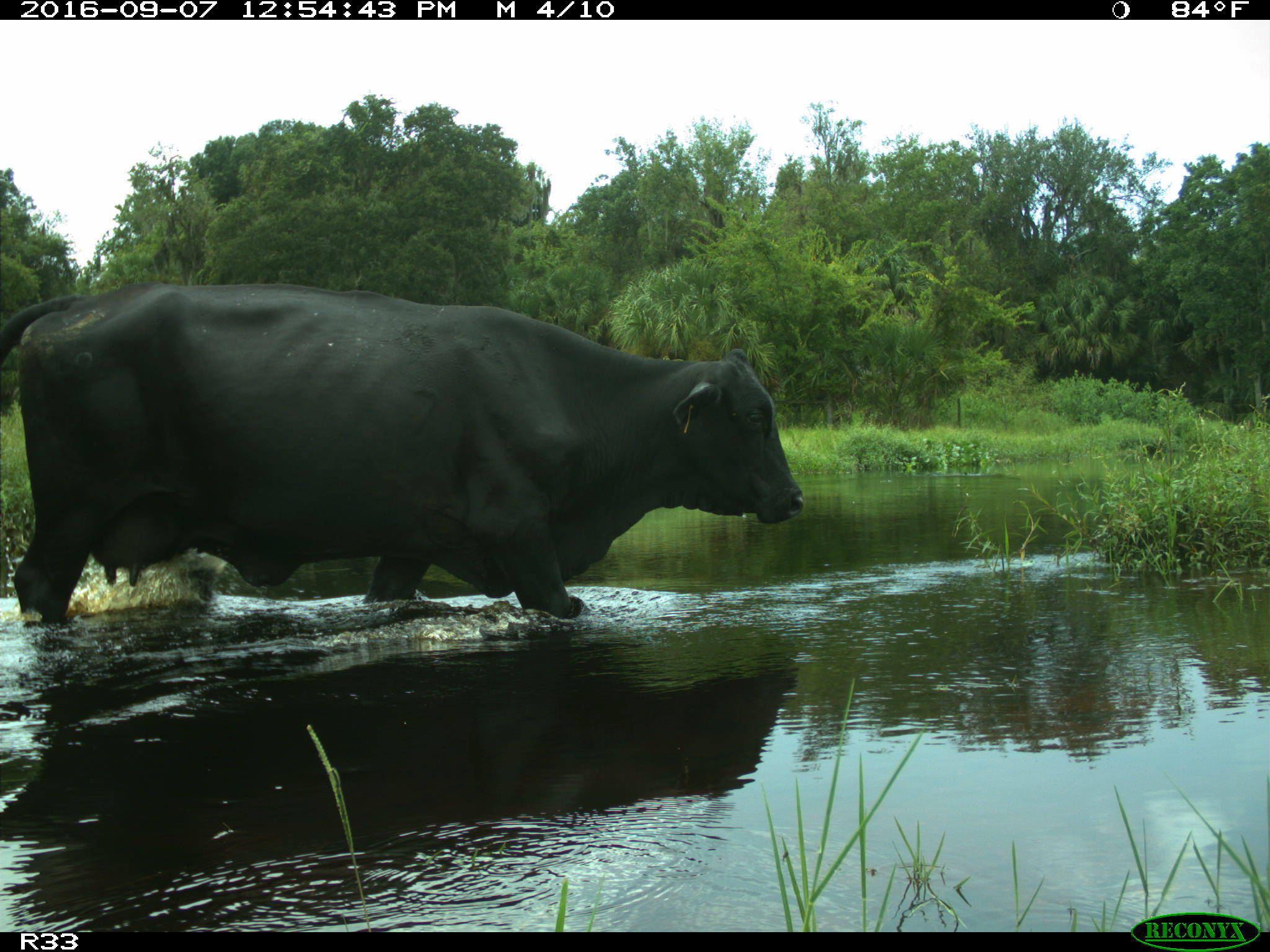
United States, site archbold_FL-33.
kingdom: Animalia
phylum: Chordata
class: Mammalia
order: Artiodactyla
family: Bovidae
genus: Bos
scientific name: Bos taurus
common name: domestic cow